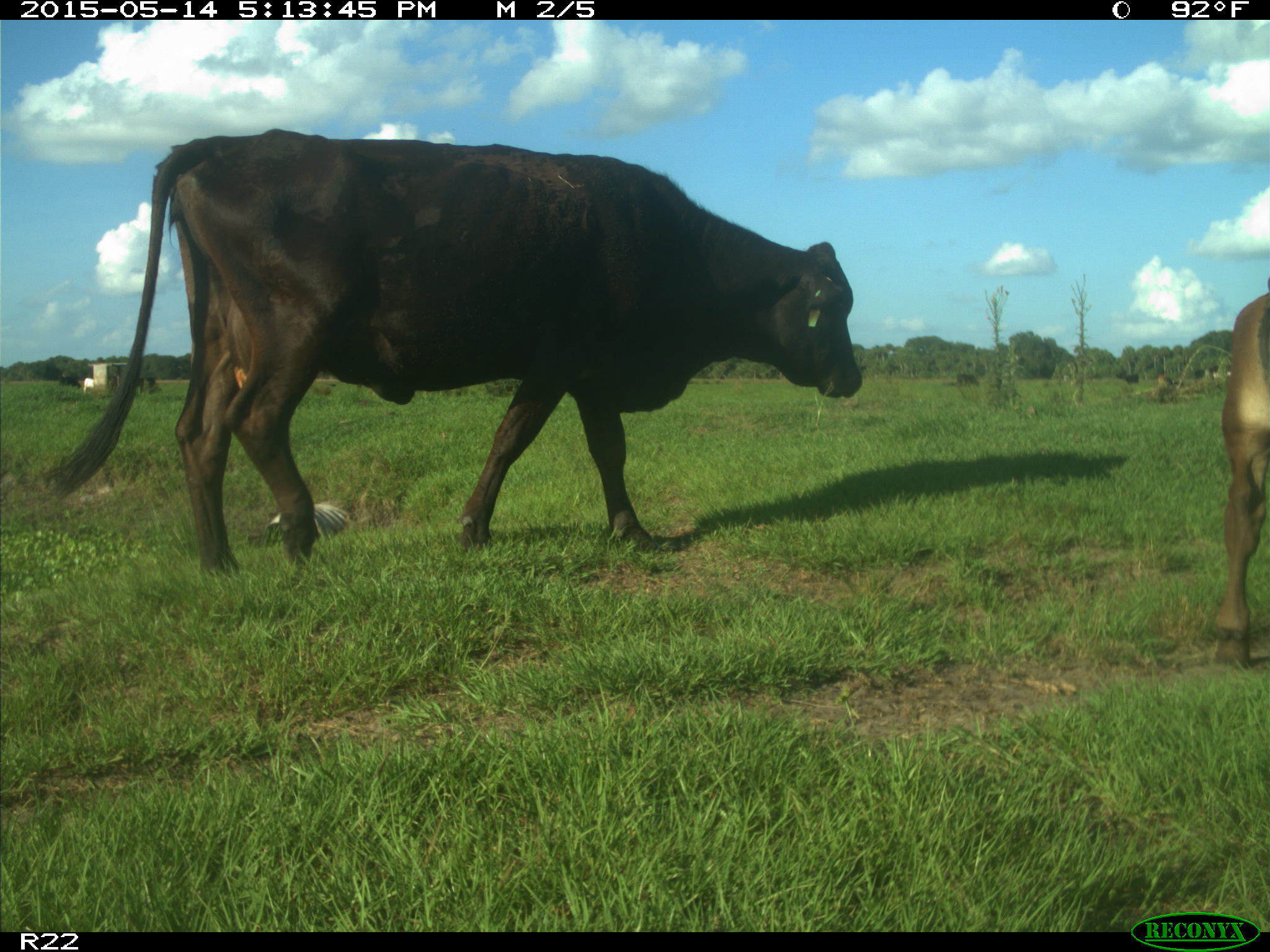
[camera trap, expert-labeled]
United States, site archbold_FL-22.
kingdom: Animalia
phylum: Chordata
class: Mammalia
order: Artiodactyla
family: Bovidae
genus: Bos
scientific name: Bos taurus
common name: domestic cow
Bos taurus (domestic cow).